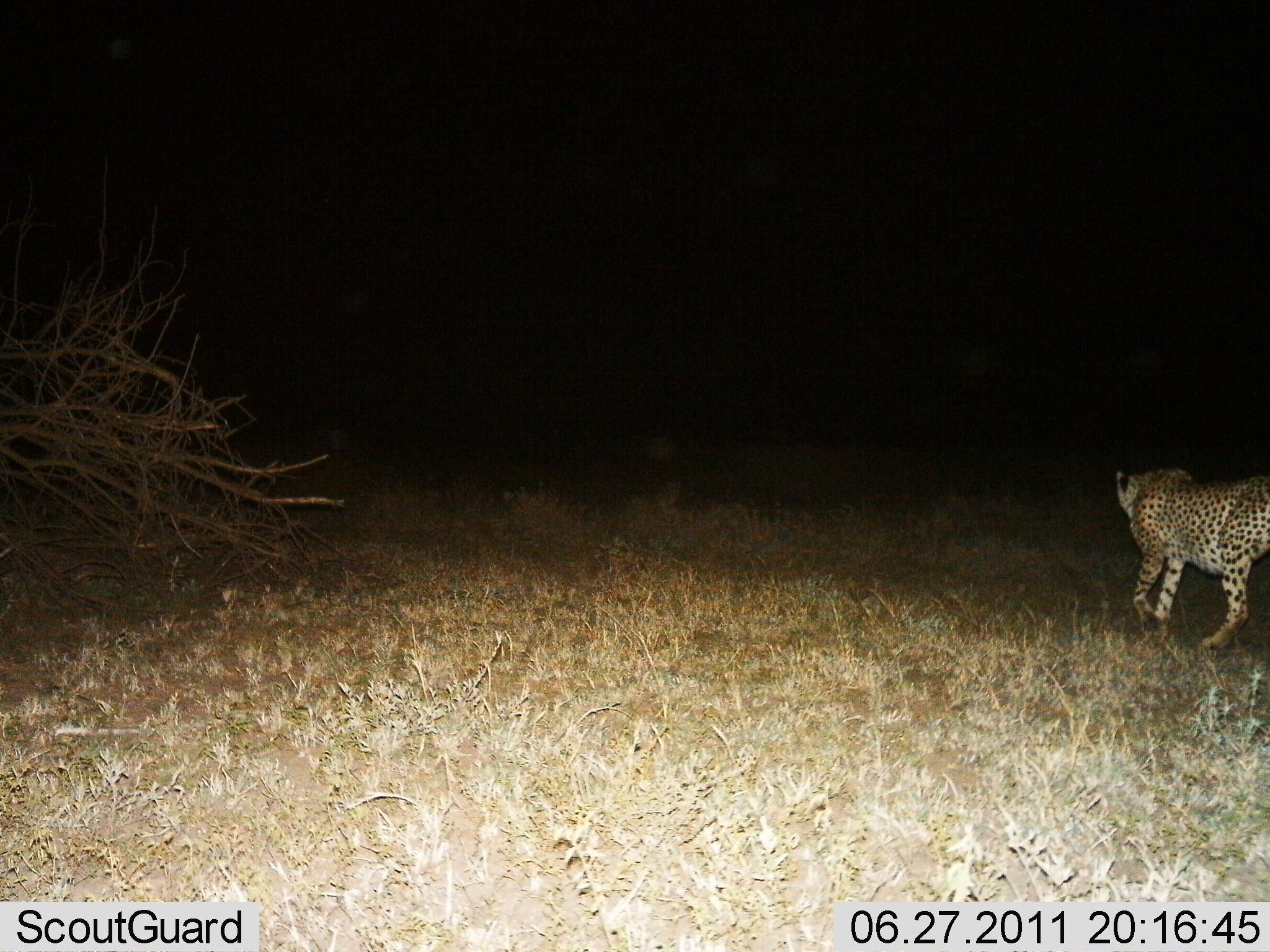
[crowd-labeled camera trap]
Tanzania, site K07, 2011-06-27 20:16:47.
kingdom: Animalia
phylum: Chordata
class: Mammalia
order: Carnivora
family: Felidae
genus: Acinonyx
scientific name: Acinonyx jubatus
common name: cheetah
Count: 1.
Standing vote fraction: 0%.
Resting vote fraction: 0%.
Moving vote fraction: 100%.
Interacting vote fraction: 0%.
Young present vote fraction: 0%.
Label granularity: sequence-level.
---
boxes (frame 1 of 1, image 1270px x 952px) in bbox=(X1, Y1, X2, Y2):
animal: bbox=(1115, 469, 1270, 648)